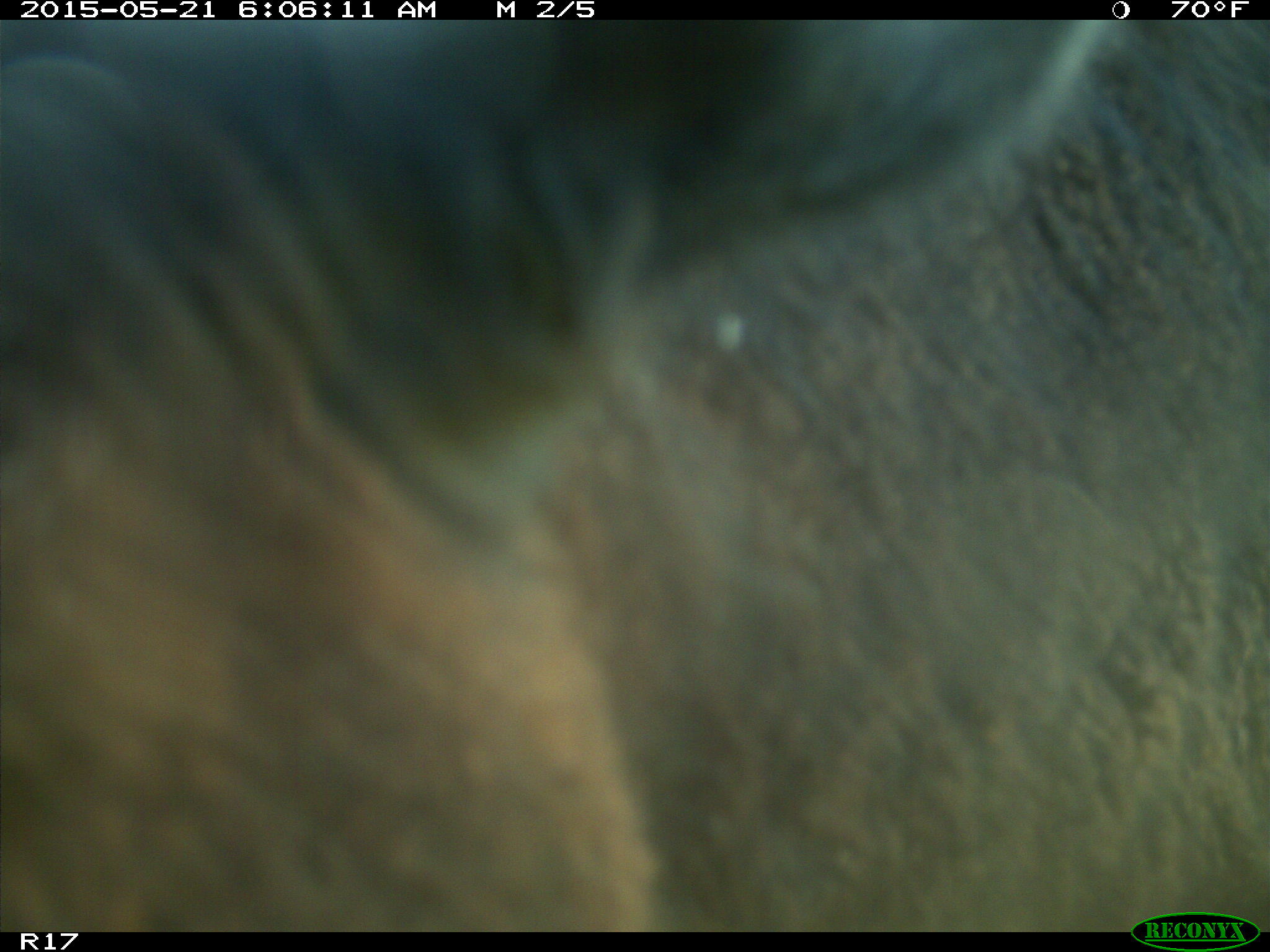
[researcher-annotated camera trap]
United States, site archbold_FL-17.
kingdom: Animalia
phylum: Chordata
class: Mammalia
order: Artiodactyla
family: Bovidae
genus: Bos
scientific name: Bos taurus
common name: domestic cow